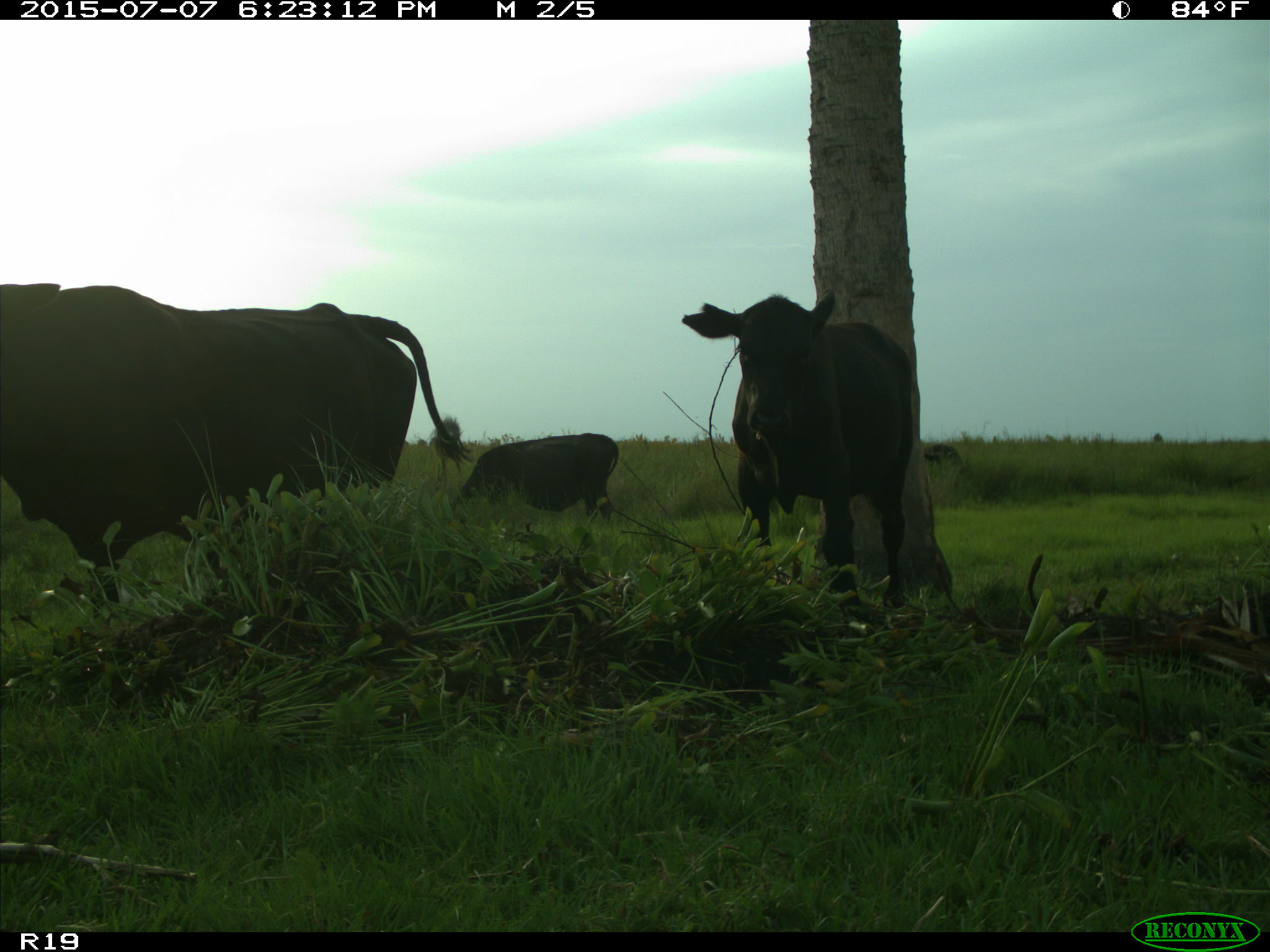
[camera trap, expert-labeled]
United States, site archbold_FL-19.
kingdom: Animalia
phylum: Chordata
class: Mammalia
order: Artiodactyla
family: Bovidae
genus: Bos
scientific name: Bos taurus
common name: domestic cow